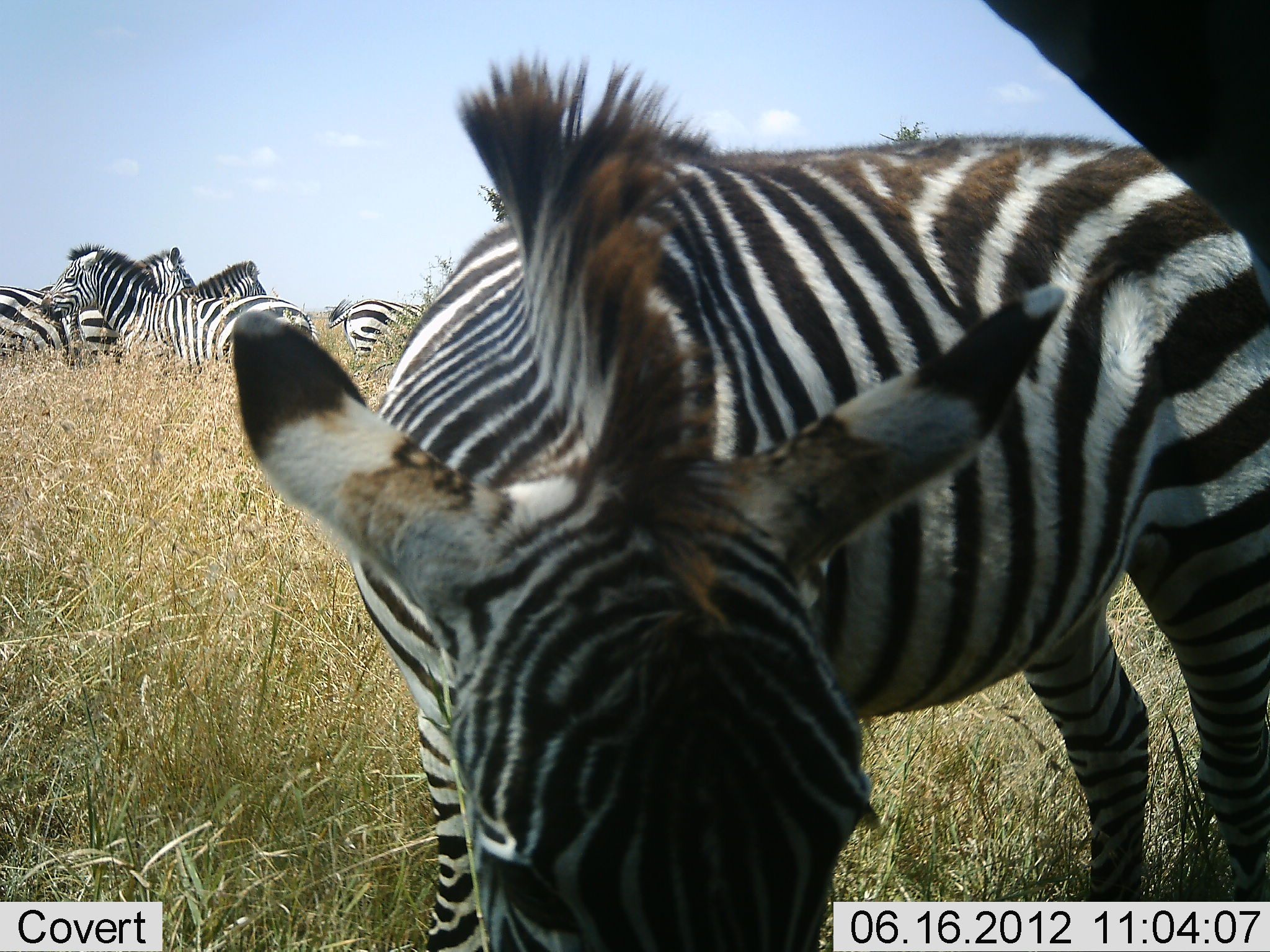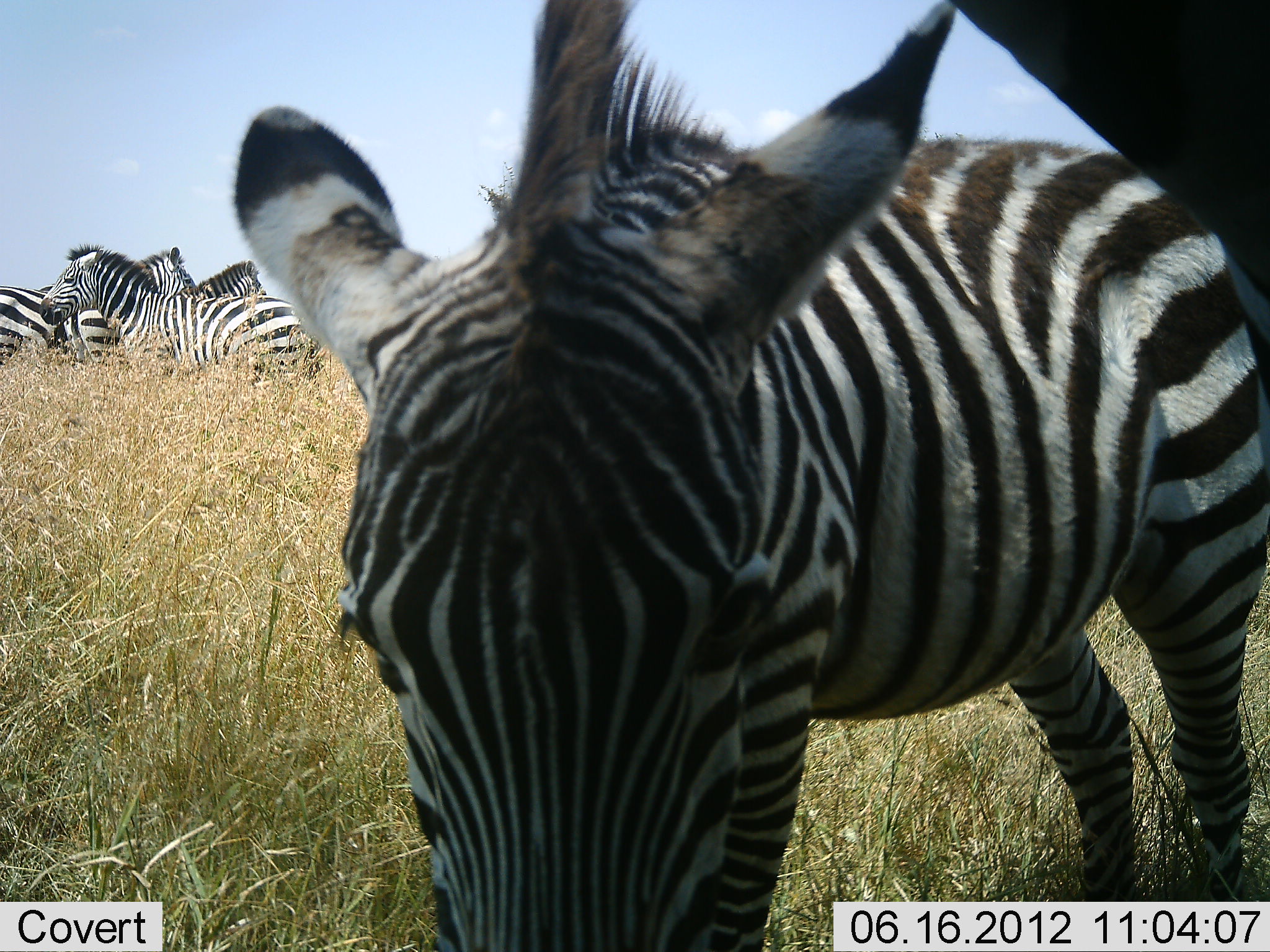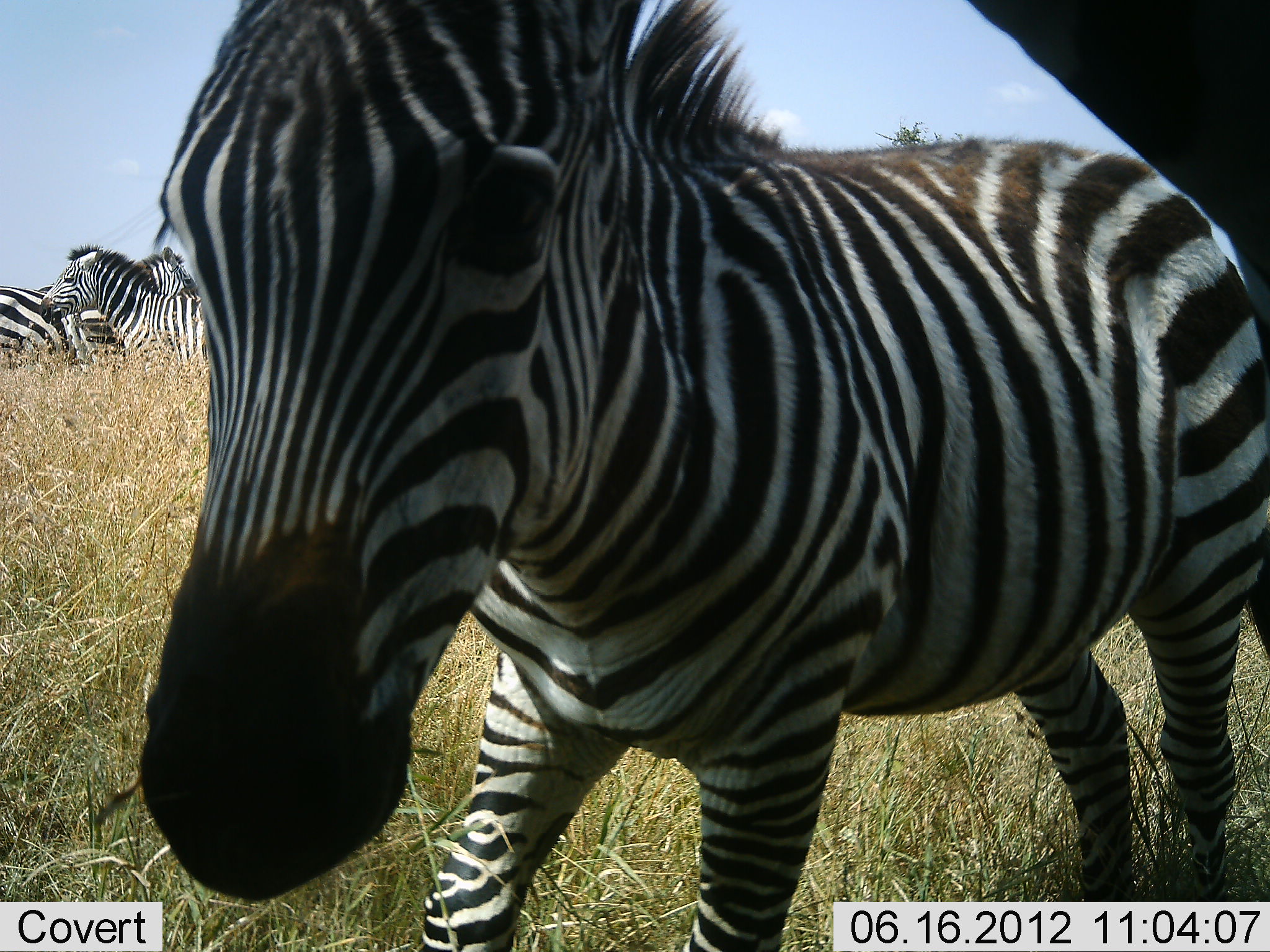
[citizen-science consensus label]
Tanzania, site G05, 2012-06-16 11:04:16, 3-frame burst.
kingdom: Animalia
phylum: Chordata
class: Mammalia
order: Perissodactyla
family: Equidae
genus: Equus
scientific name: Equus quagga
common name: plains zebra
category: zebra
Zebra (plains zebra) (Equus quagga), count 5. Behavior (volunteer vote fractions): standing 80%, resting 10%, moving 20%, interacting 10%. Young present (vote fraction): 10%. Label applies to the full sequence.